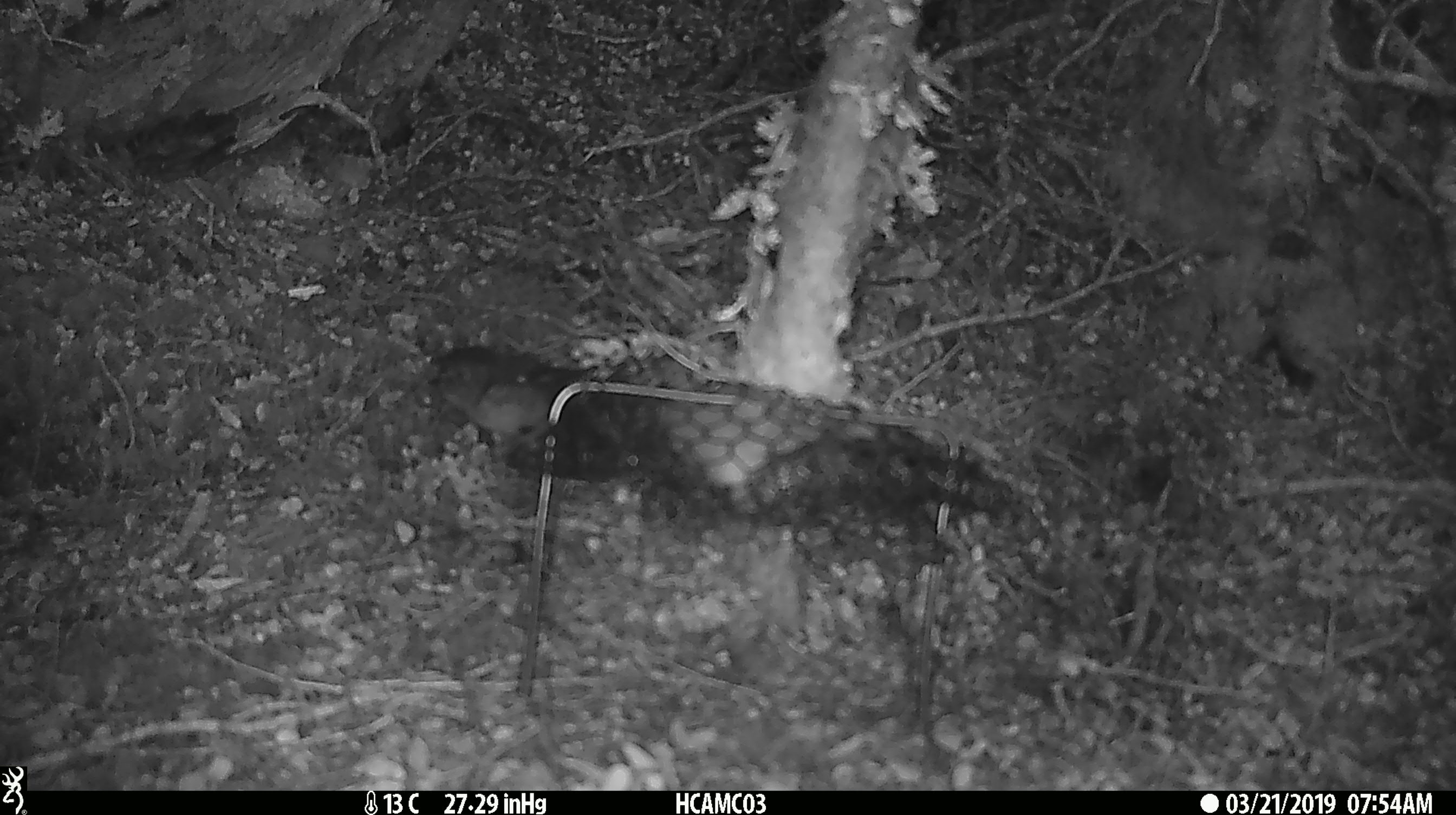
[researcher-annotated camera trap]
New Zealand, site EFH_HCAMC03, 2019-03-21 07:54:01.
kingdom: Animalia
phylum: Chordata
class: Aves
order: Passeriformes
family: Petroicidae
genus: Petroica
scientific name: Petroica australis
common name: new zealand robin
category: robin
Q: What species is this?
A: Robin (new zealand robin) (Petroica australis).